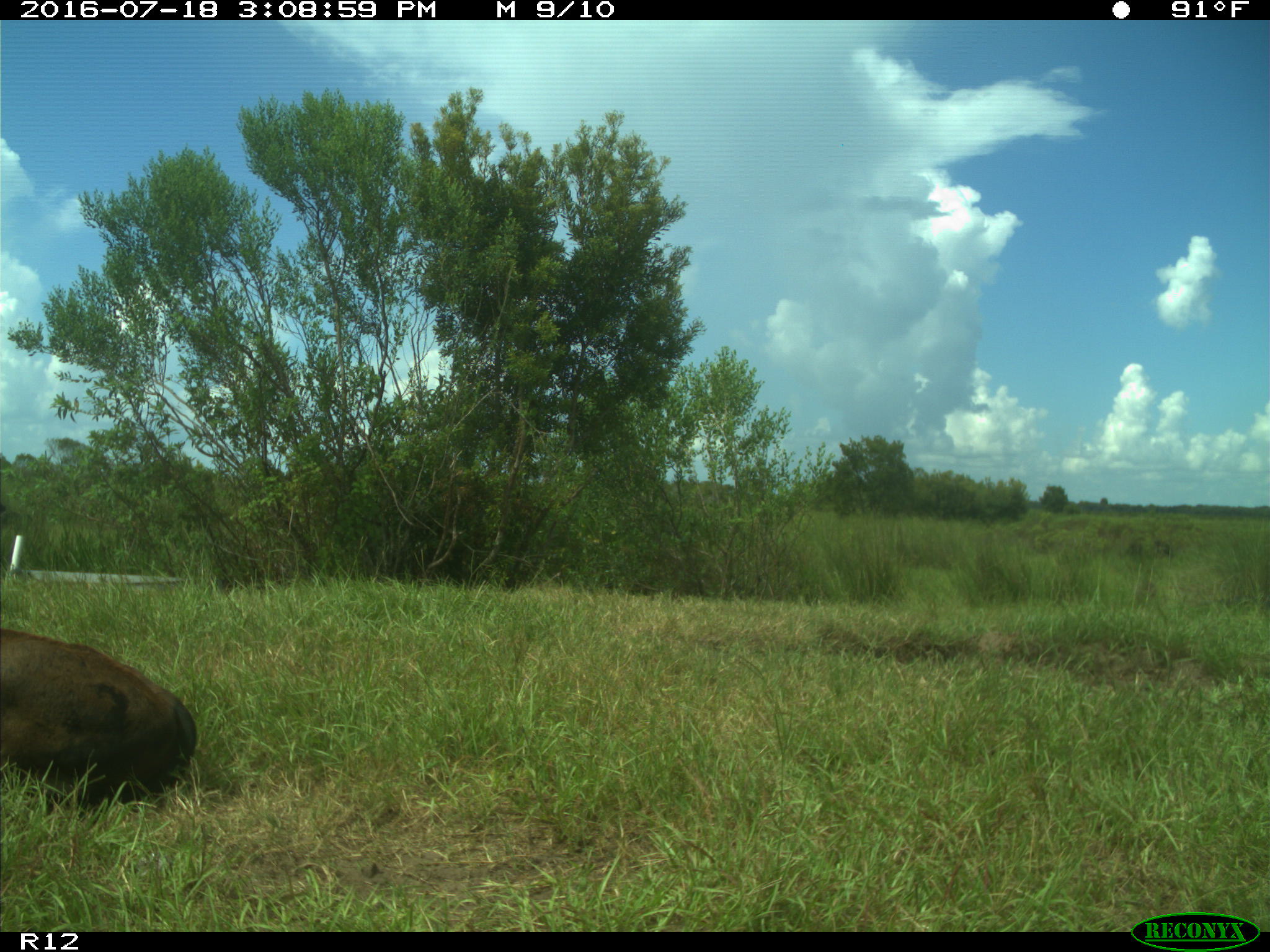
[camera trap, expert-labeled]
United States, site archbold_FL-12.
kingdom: Animalia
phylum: Chordata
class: Mammalia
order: Artiodactyla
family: Bovidae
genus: Bos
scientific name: Bos taurus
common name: domestic cow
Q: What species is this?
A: Bos taurus (domestic cow).